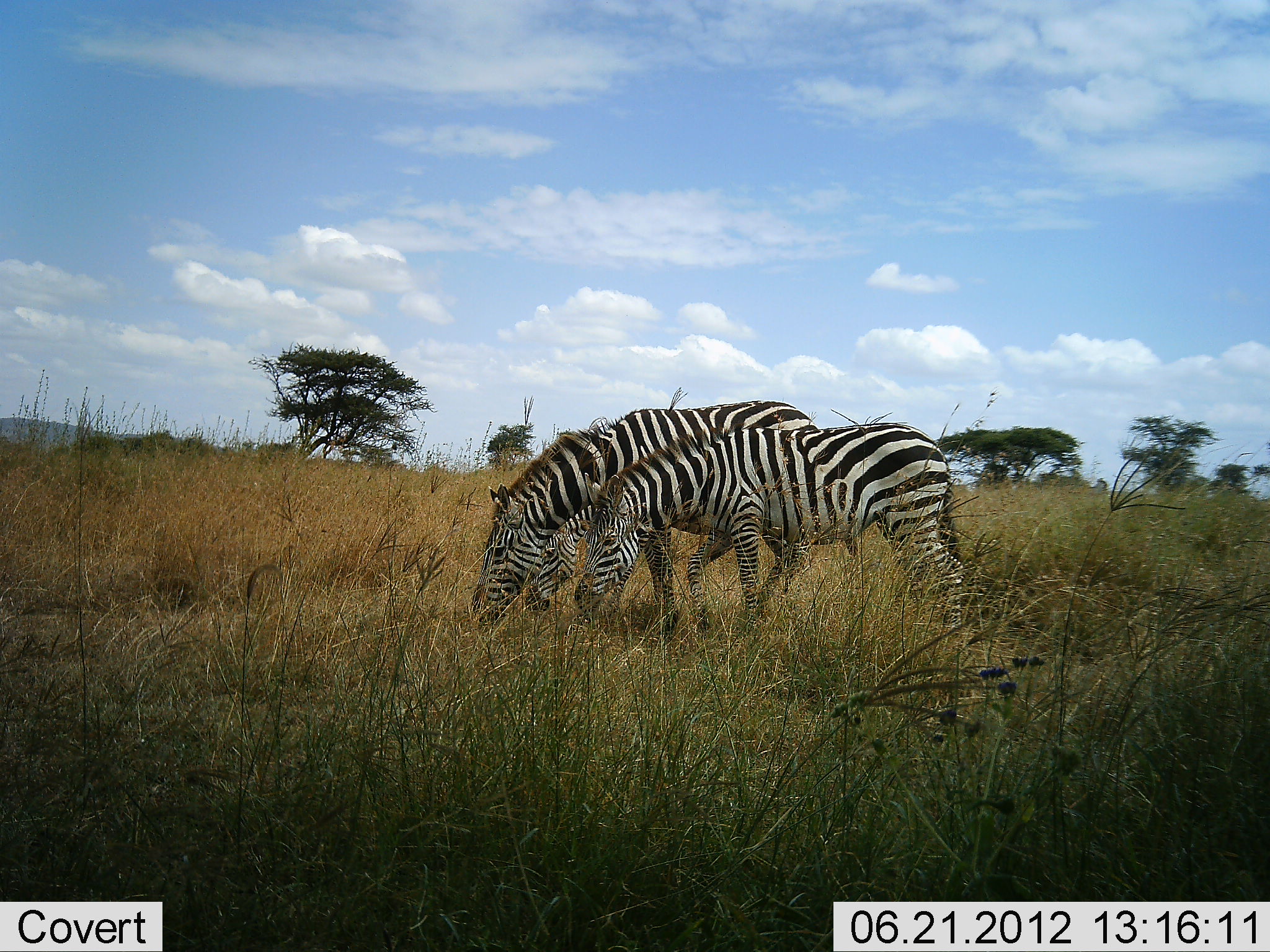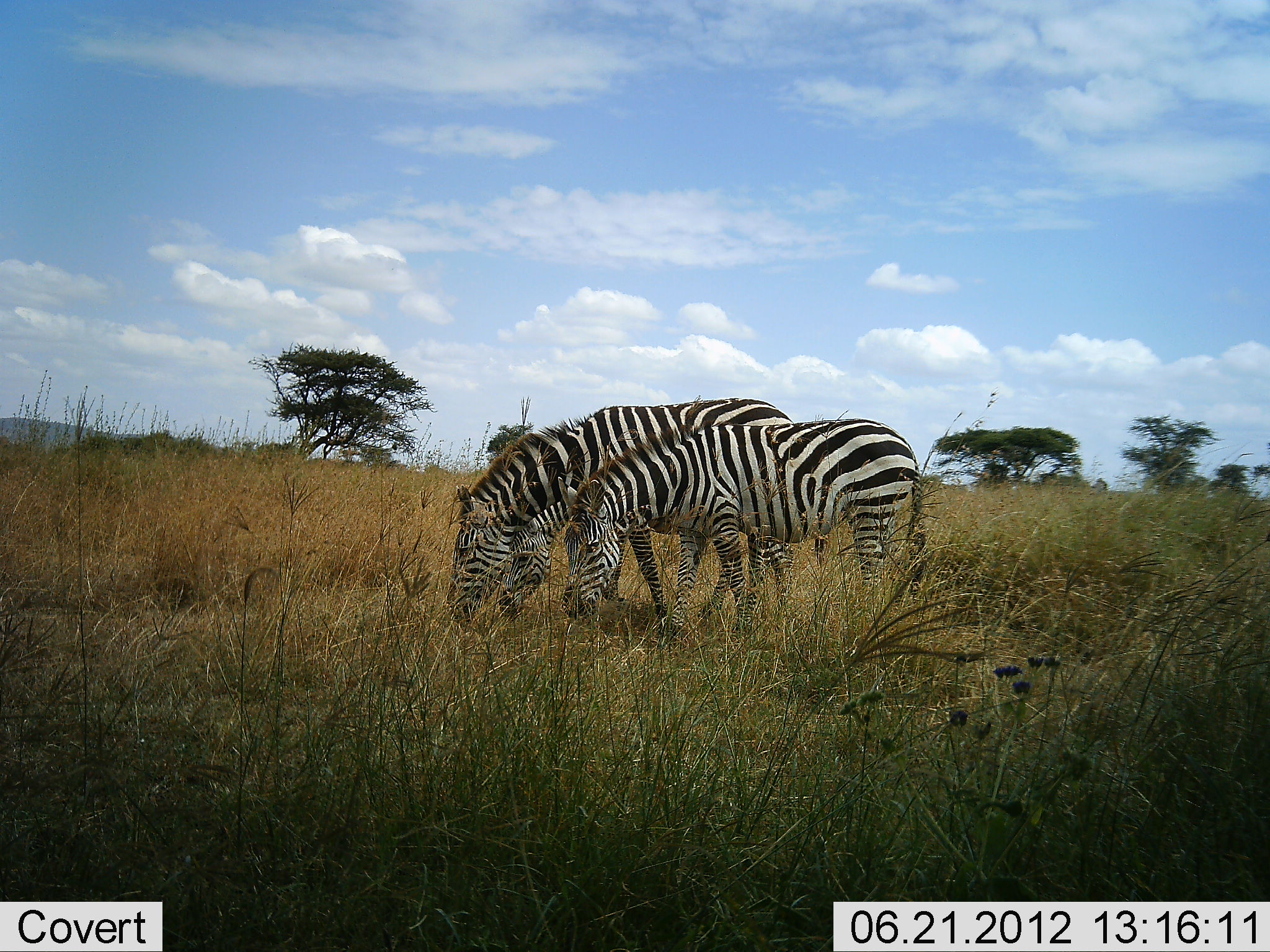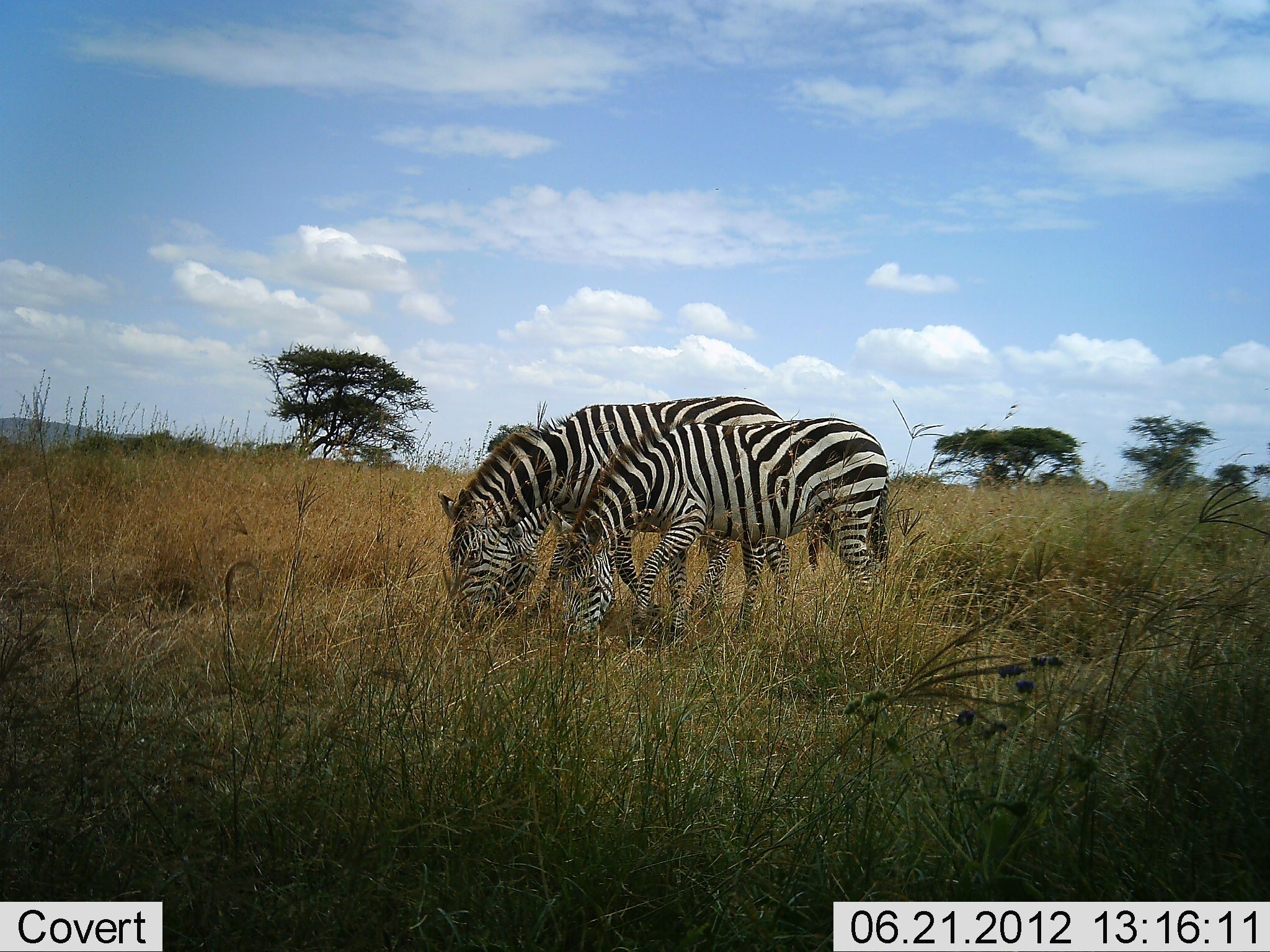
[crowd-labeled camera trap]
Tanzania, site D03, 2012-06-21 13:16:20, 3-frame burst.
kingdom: Animalia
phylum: Chordata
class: Mammalia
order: Perissodactyla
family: Equidae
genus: Equus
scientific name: Equus quagga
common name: plains zebra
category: zebra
Zebra (plains zebra) (Equus quagga), count 3. Behavior (volunteer vote fractions): standing 20%, resting 0%, moving 20%, interacting 0%. Young present (vote fraction): 0%. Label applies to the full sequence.